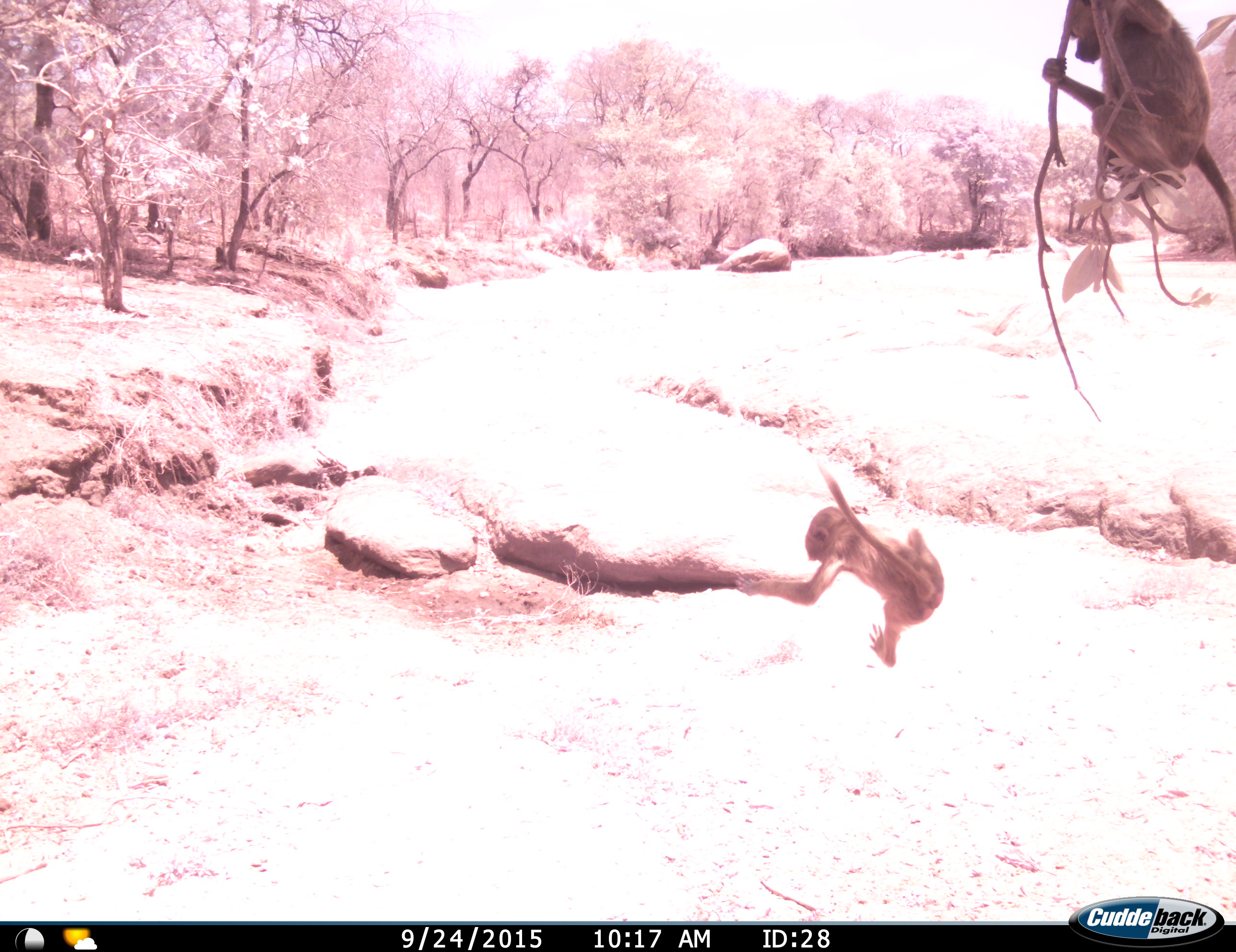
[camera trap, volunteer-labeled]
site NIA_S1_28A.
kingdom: Animalia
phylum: Chordata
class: Mammalia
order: Primates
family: Cercopithecidae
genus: Papio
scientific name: Papio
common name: baboon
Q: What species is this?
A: Baboon (Papio).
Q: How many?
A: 2.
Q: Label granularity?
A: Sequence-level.